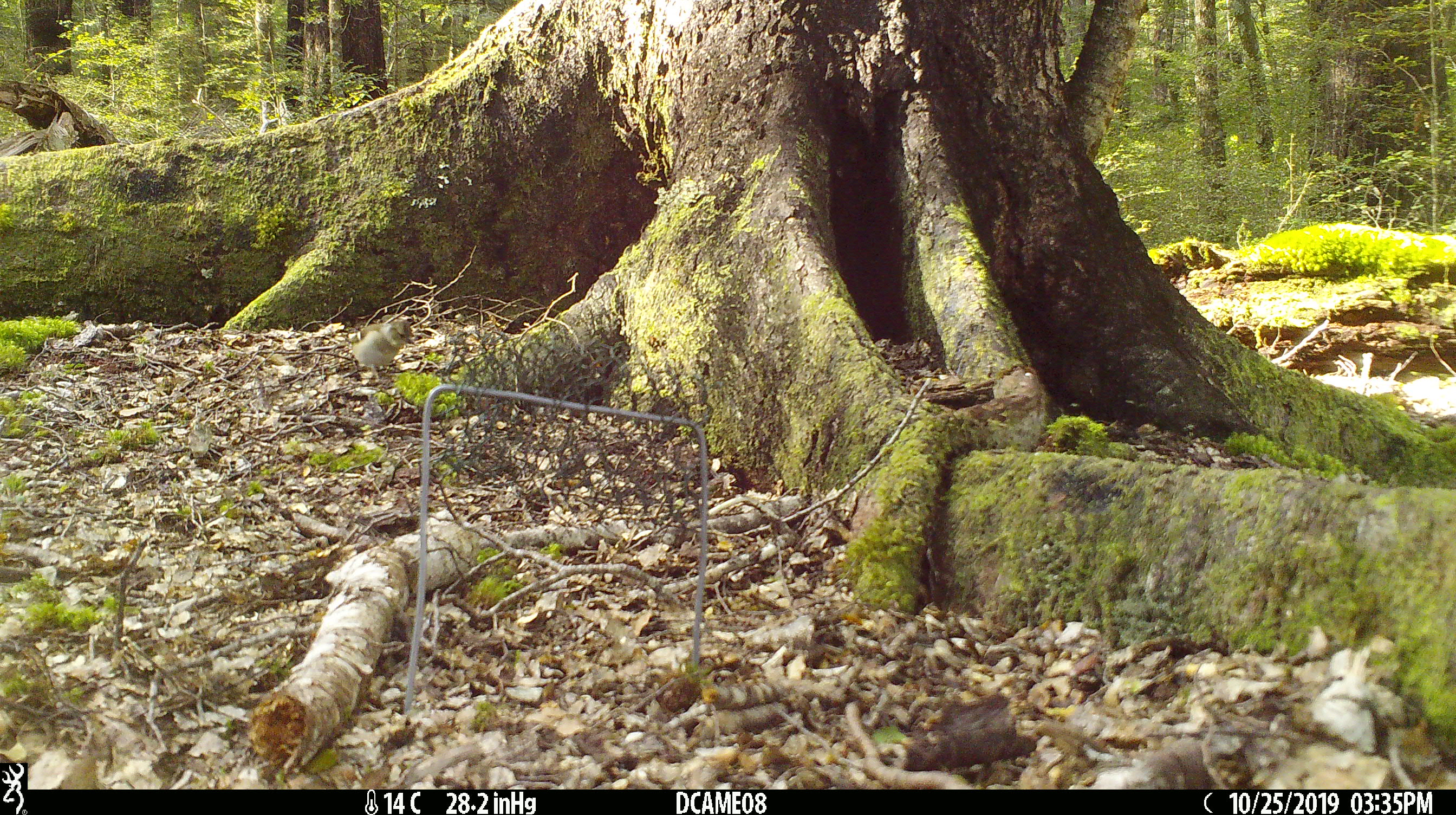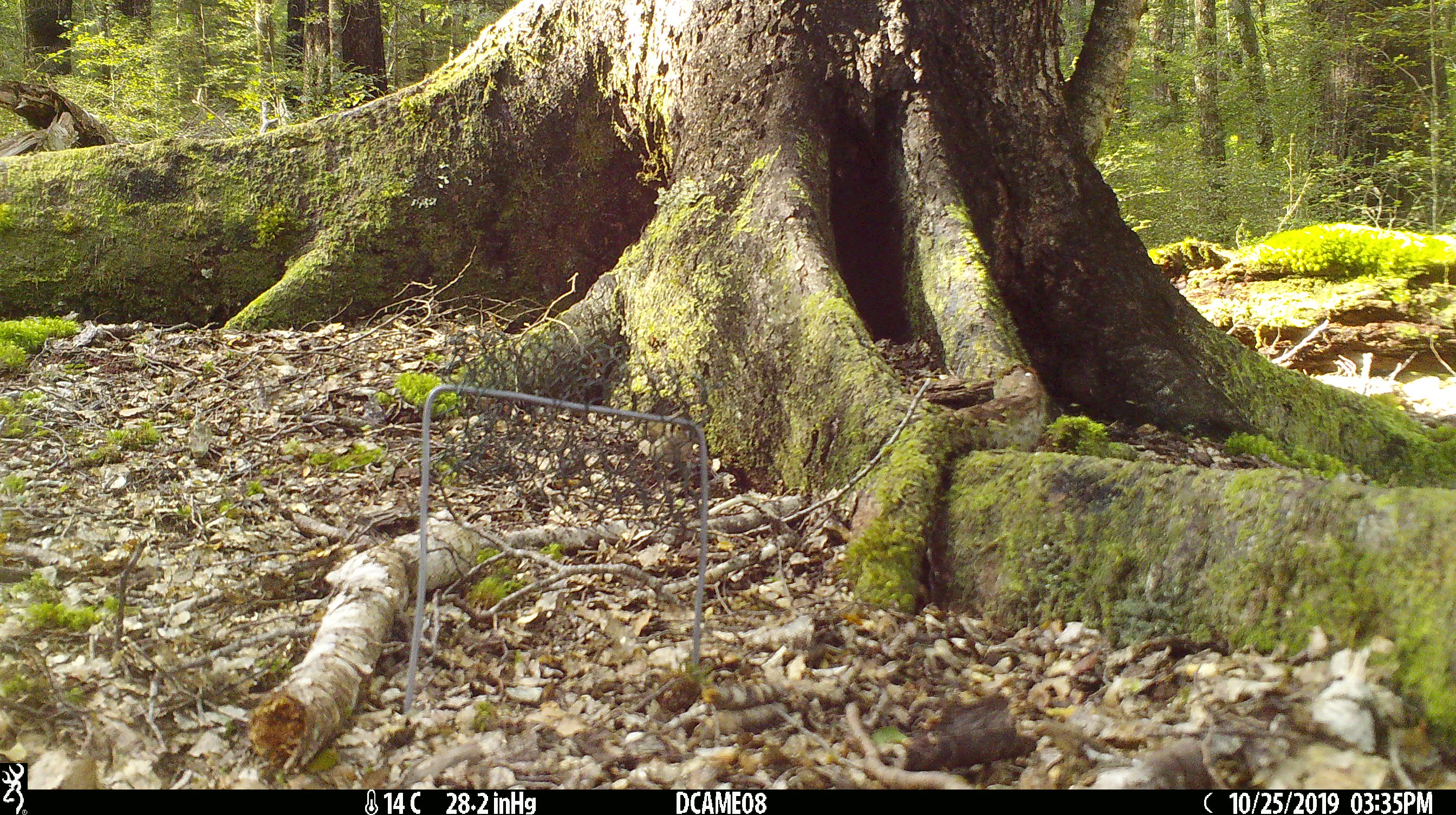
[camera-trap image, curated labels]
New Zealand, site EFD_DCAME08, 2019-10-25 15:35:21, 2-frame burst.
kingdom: Animalia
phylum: Chordata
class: Aves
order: Passeriformes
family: Fringillidae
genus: Fringilla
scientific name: Fringilla coelebs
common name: common chaffinch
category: chaffinch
Chaffinch (common chaffinch) (Fringilla coelebs).